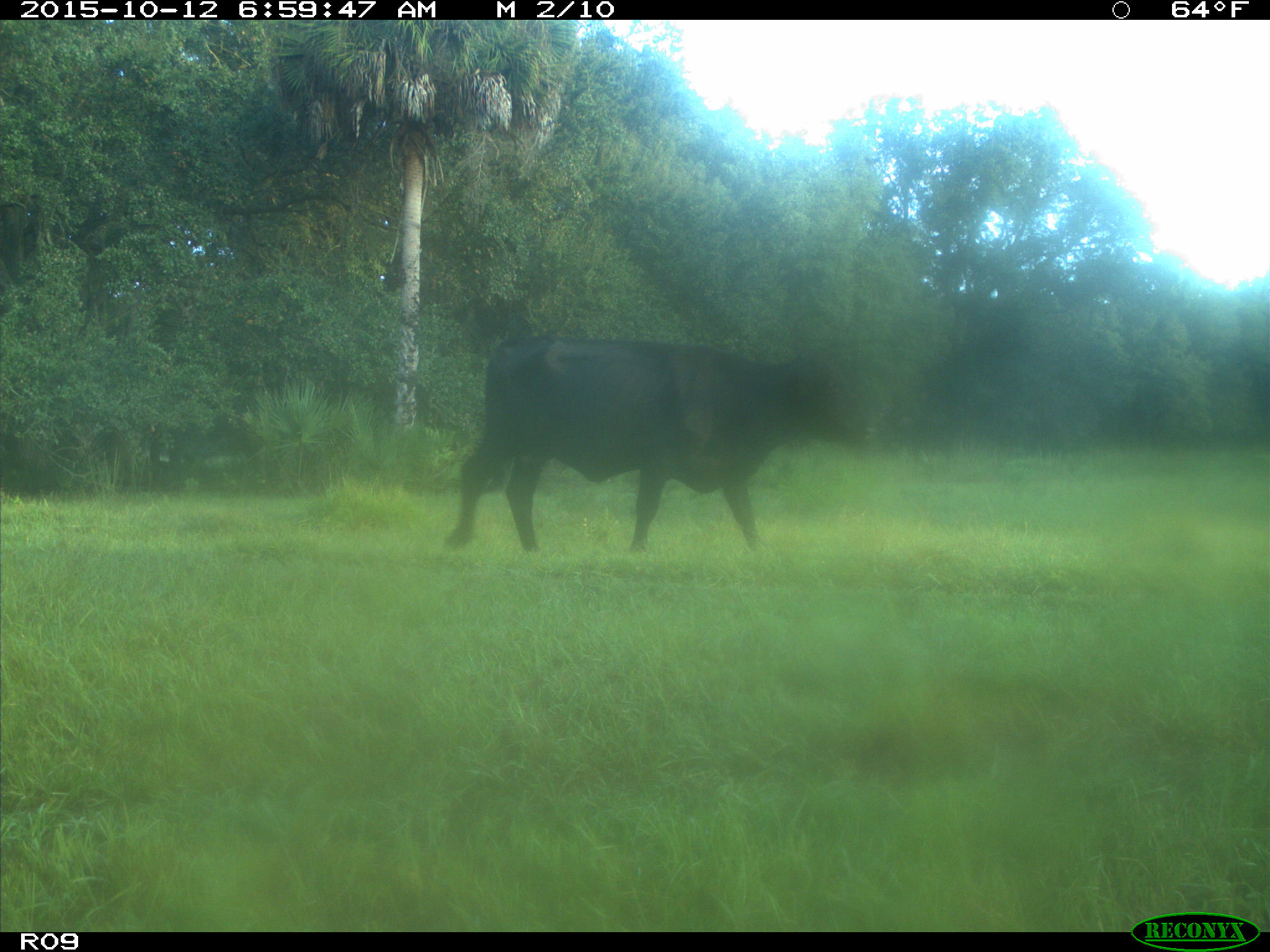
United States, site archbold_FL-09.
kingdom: Animalia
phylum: Chordata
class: Mammalia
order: Artiodactyla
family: Bovidae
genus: Bos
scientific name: Bos taurus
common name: domestic cow